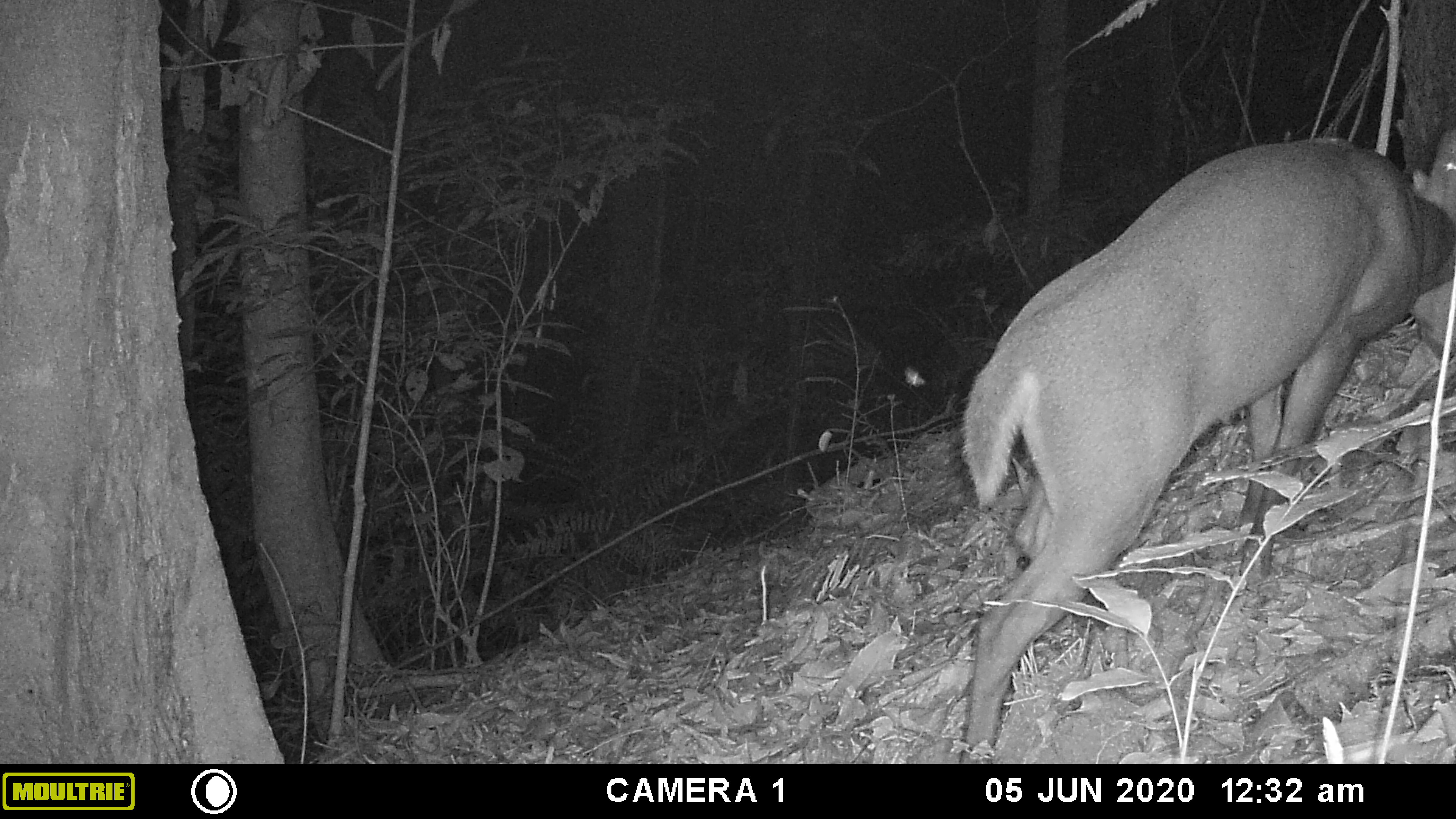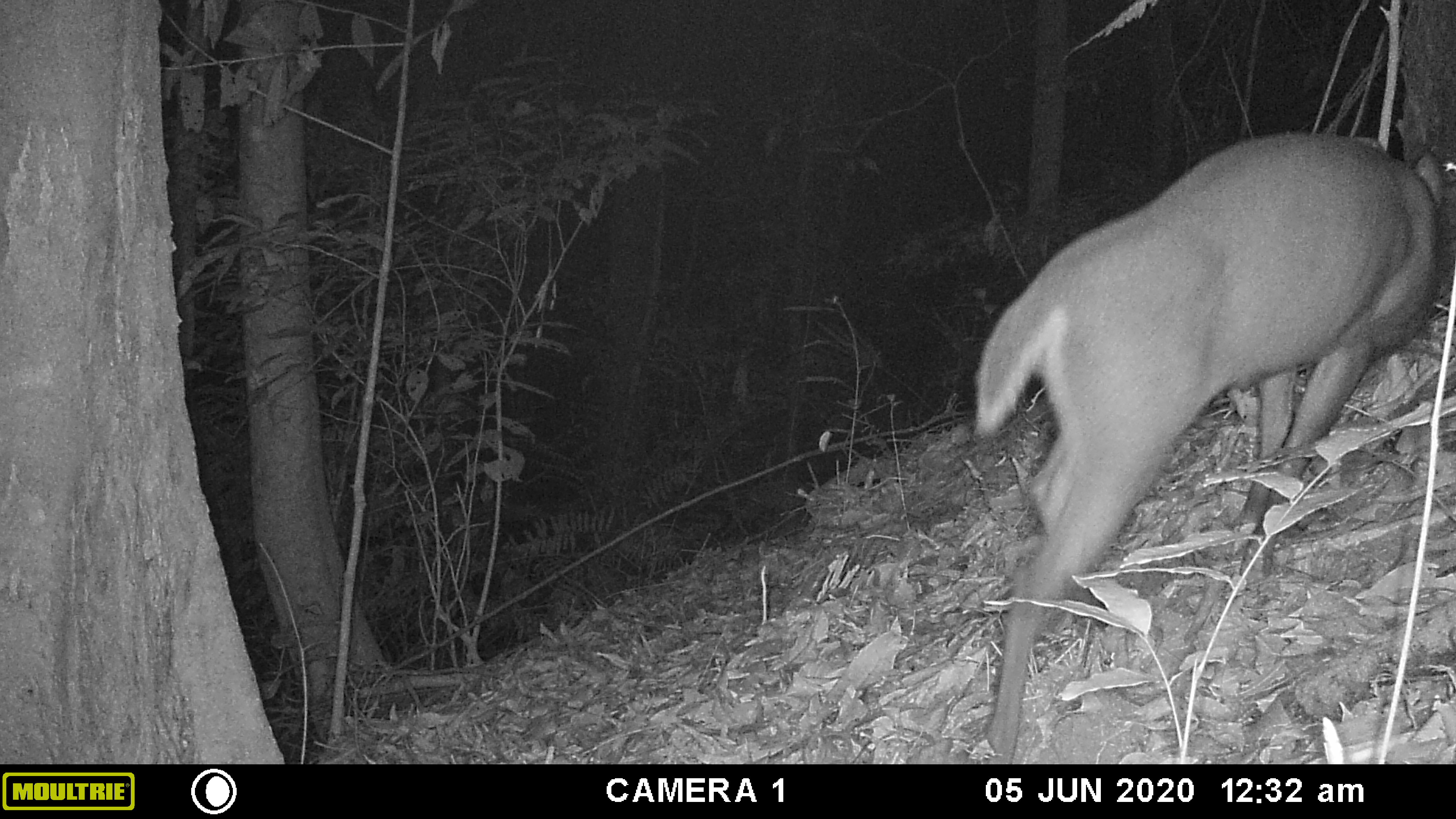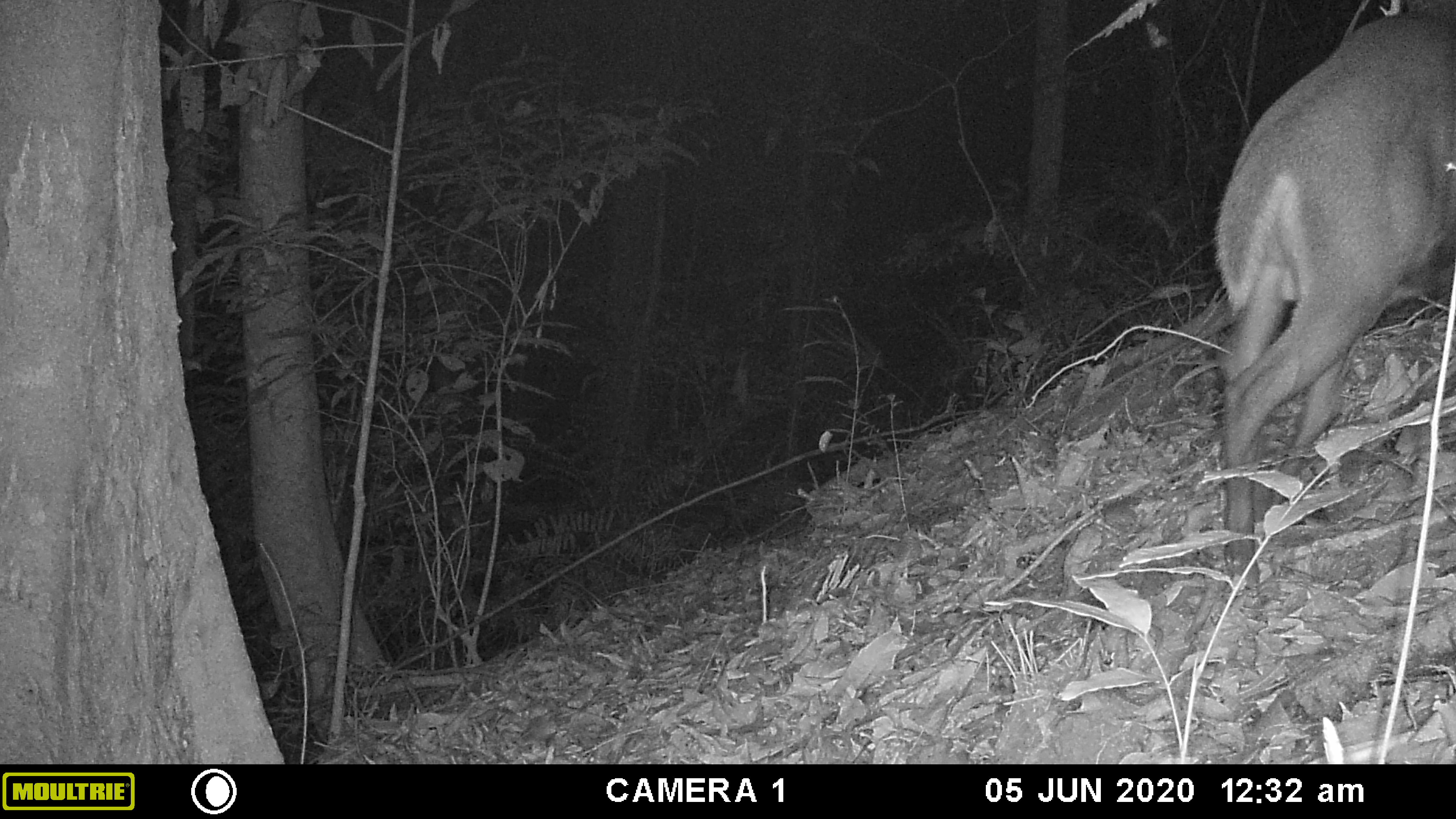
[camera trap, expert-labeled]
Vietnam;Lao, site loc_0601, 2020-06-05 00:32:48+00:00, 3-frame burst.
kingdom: Animalia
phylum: Chordata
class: Mammalia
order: Artiodactyla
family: Cervidae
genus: Muntiacus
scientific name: Muntiacus rooseveltorum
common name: roosevelt's muntjac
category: roosevelts muntjac group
Roosevelts muntjac group (roosevelt's muntjac) (Muntiacus rooseveltorum). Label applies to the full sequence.